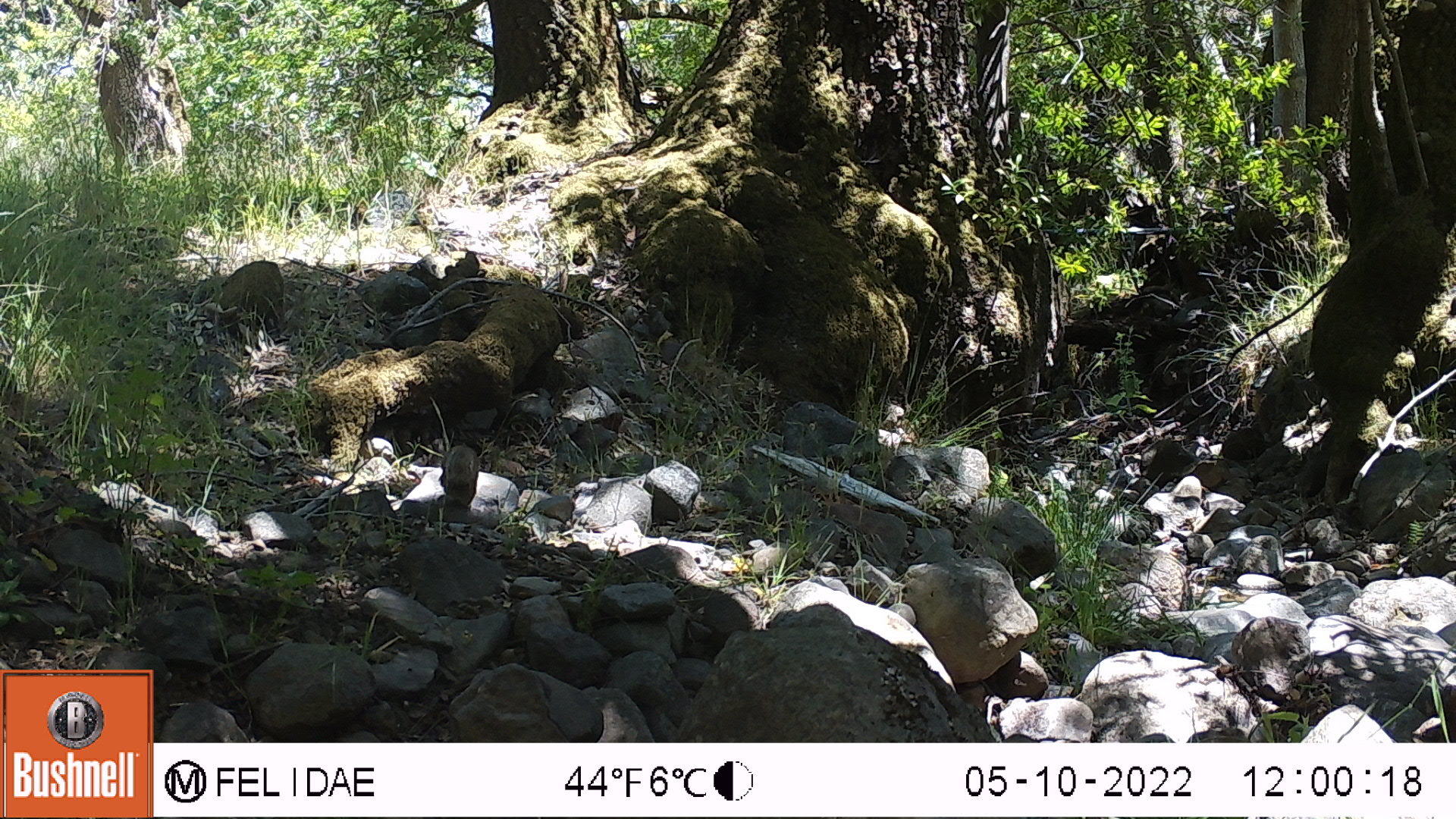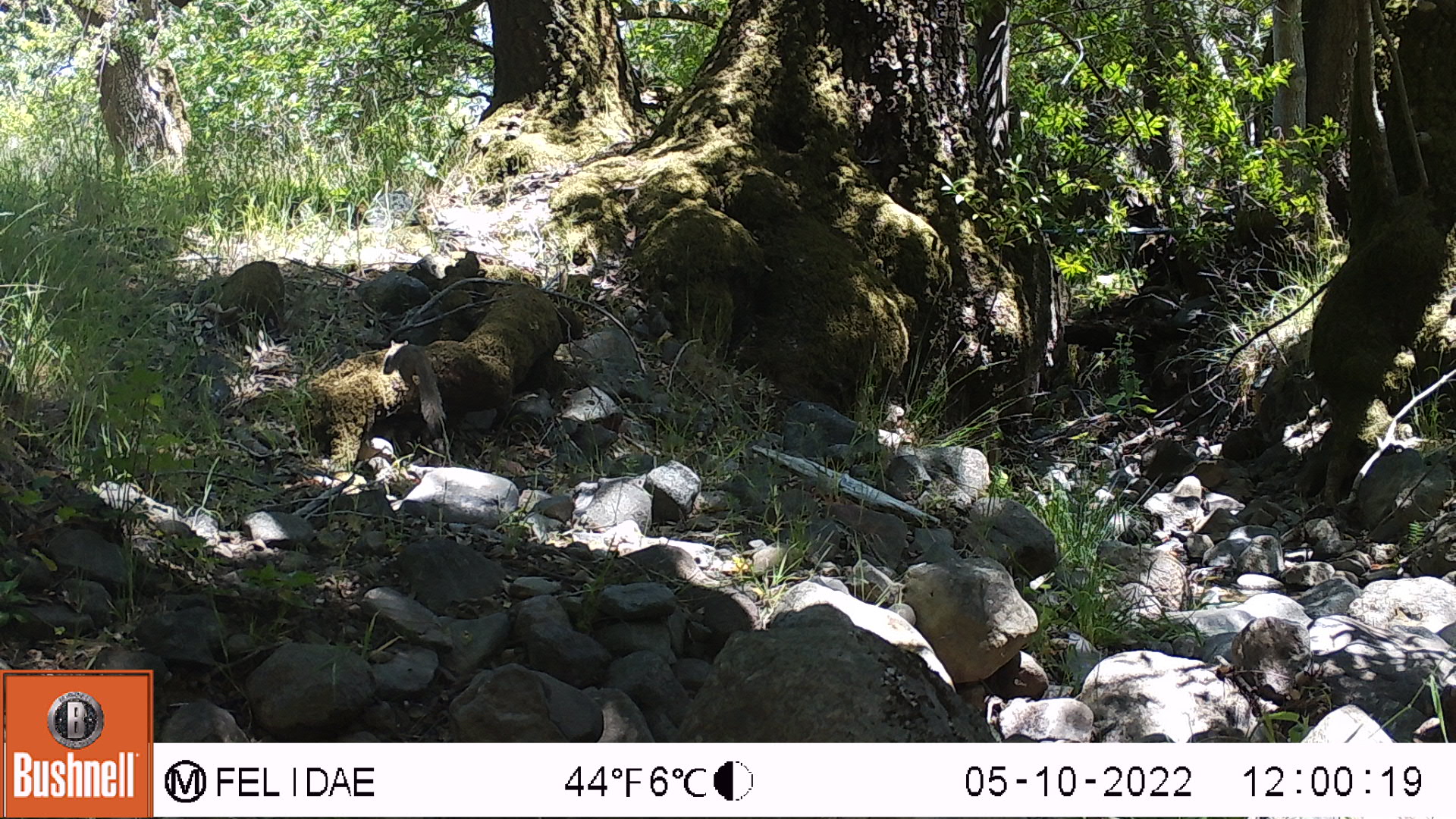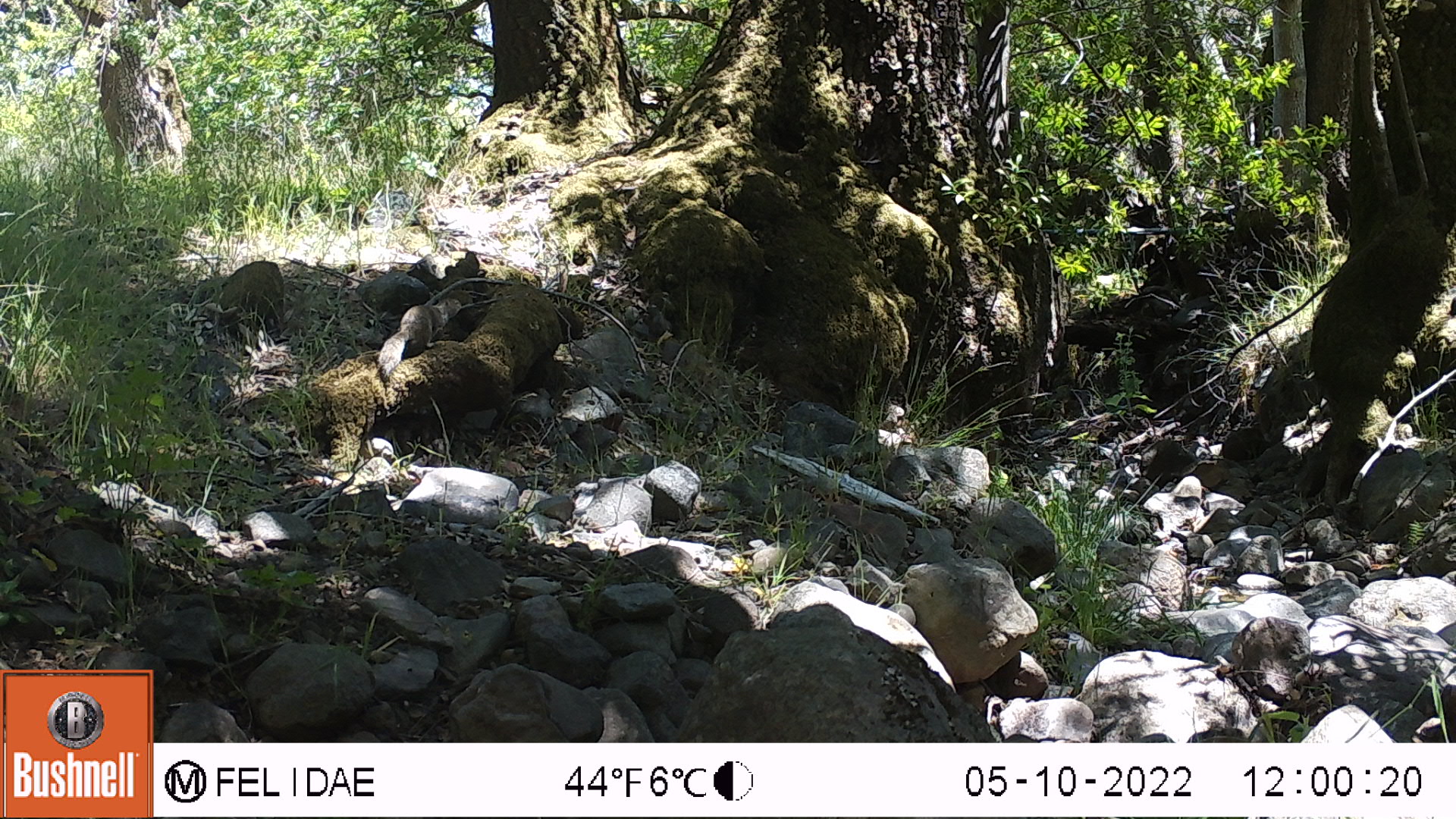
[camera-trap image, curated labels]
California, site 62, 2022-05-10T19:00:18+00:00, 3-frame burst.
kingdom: Animalia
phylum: Chordata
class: Mammalia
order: Rodentia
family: Sciuridae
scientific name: Sciuridae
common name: squirrel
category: unknown squirrel